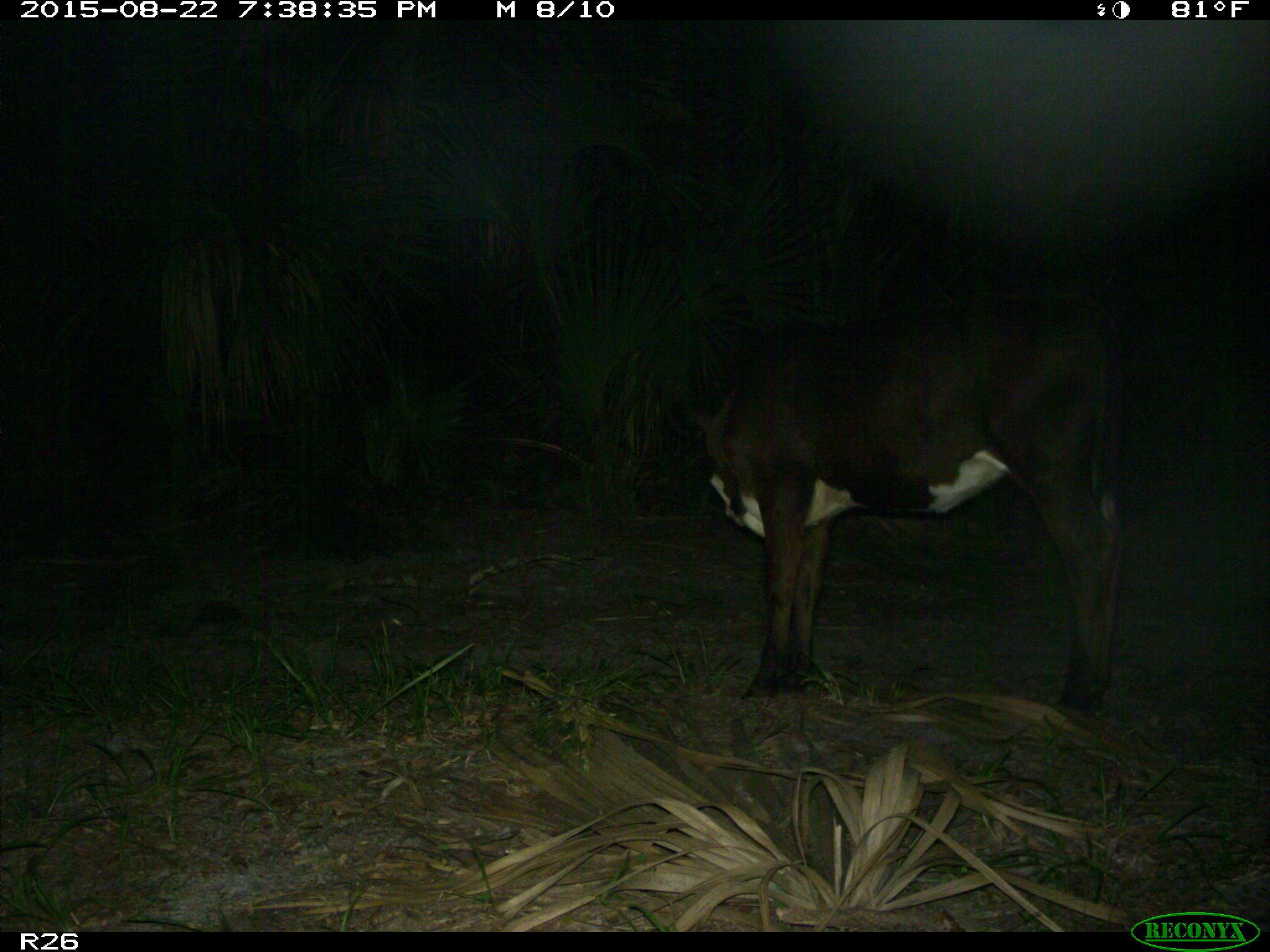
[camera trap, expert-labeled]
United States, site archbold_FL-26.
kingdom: Animalia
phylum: Chordata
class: Mammalia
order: Artiodactyla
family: Bovidae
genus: Bos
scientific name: Bos taurus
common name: domestic cow